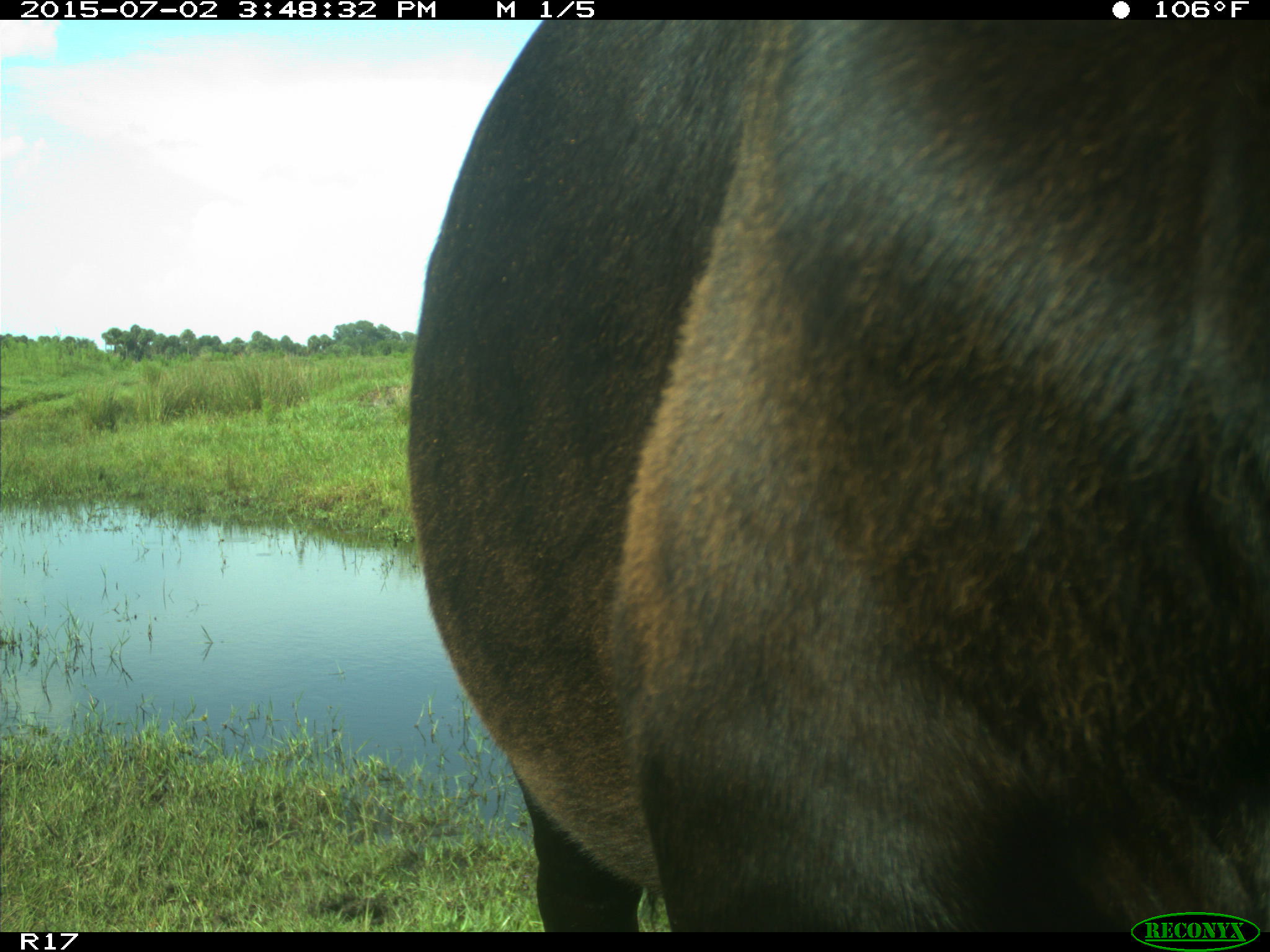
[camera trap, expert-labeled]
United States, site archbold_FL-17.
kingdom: Animalia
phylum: Chordata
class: Mammalia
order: Artiodactyla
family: Bovidae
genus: Bos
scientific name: Bos taurus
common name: domestic cow